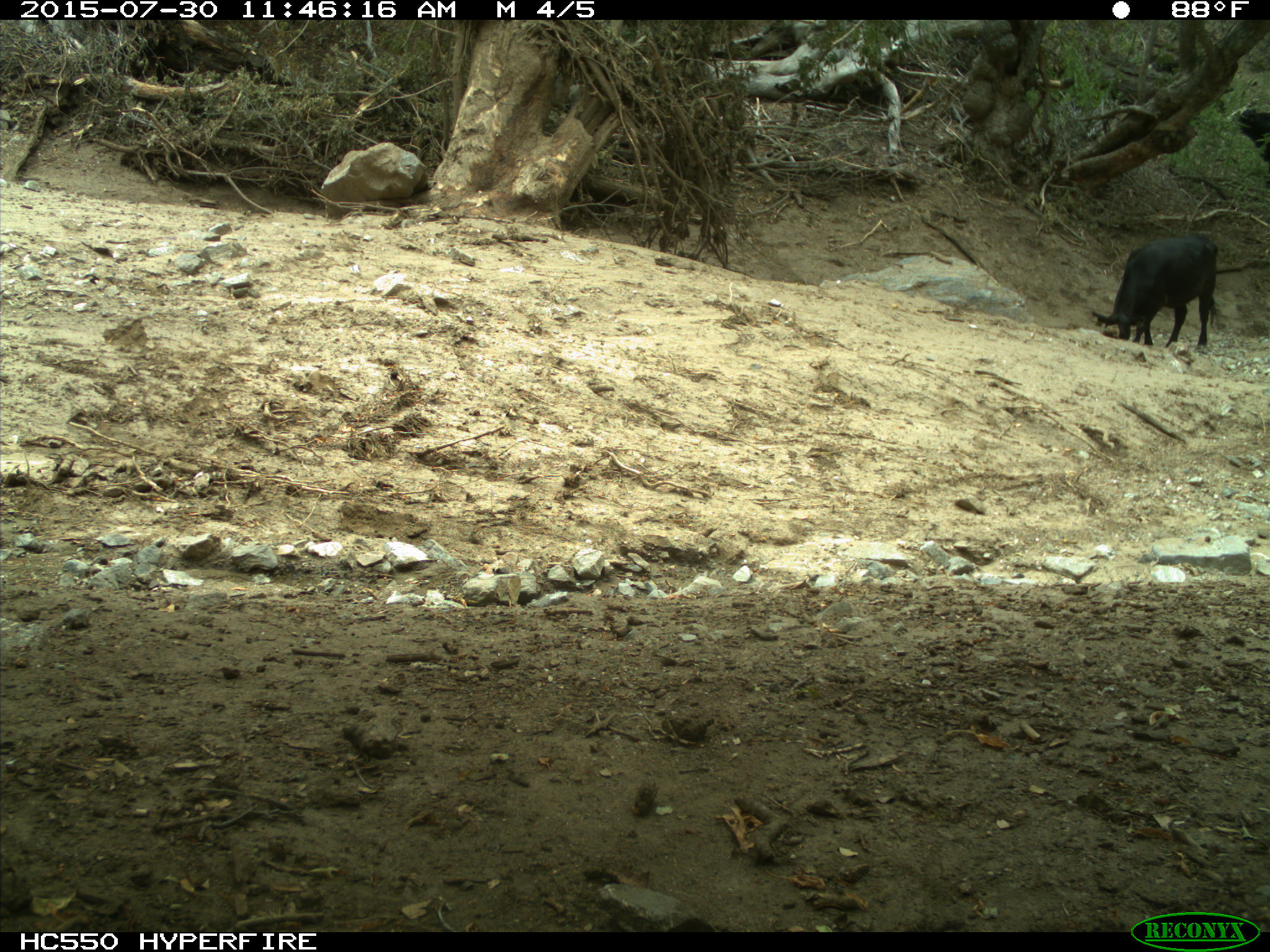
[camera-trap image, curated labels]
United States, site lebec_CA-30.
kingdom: Animalia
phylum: Chordata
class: Mammalia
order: Artiodactyla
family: Bovidae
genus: Bos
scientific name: Bos taurus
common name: domestic cow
Bos taurus (domestic cow).